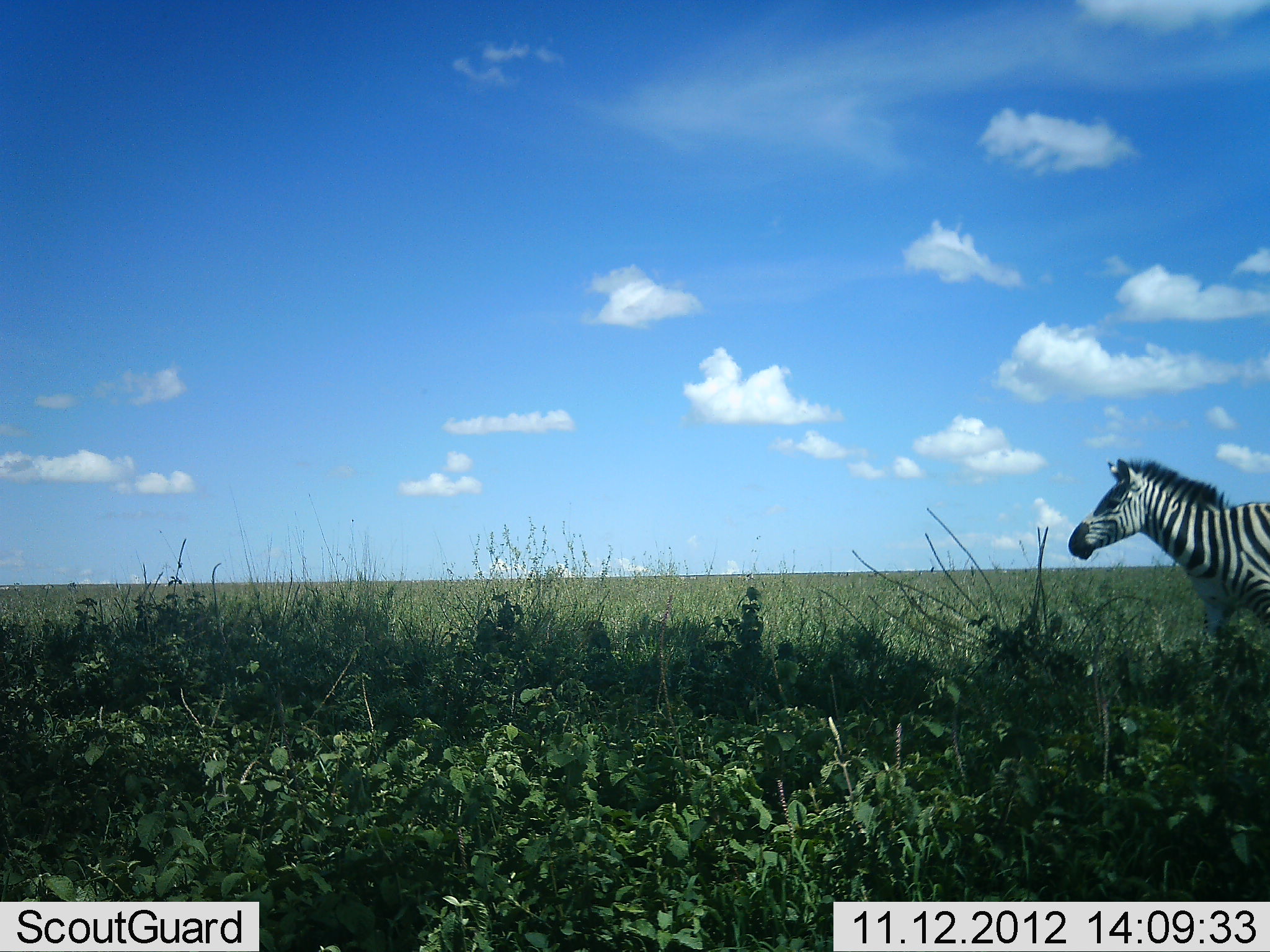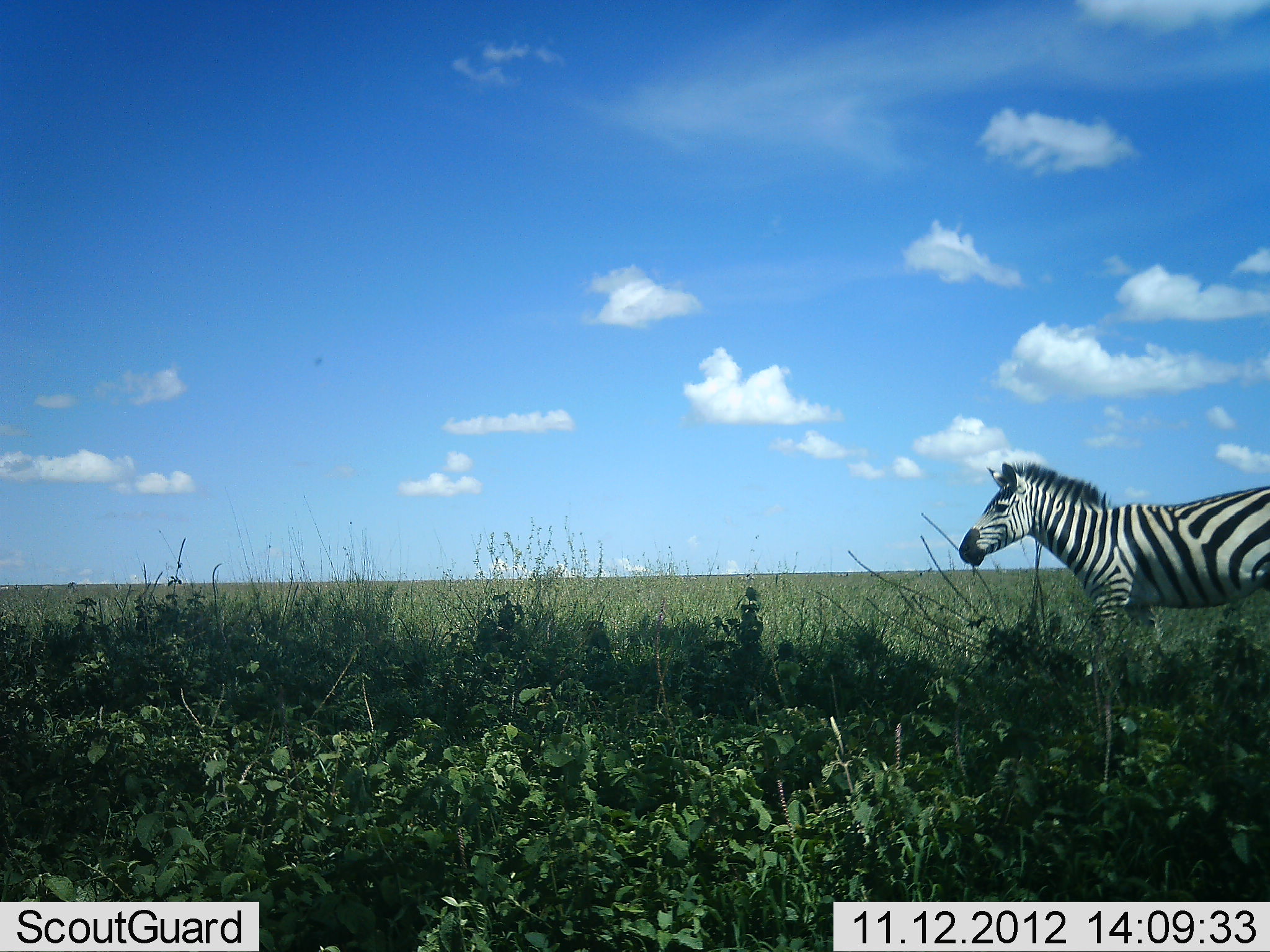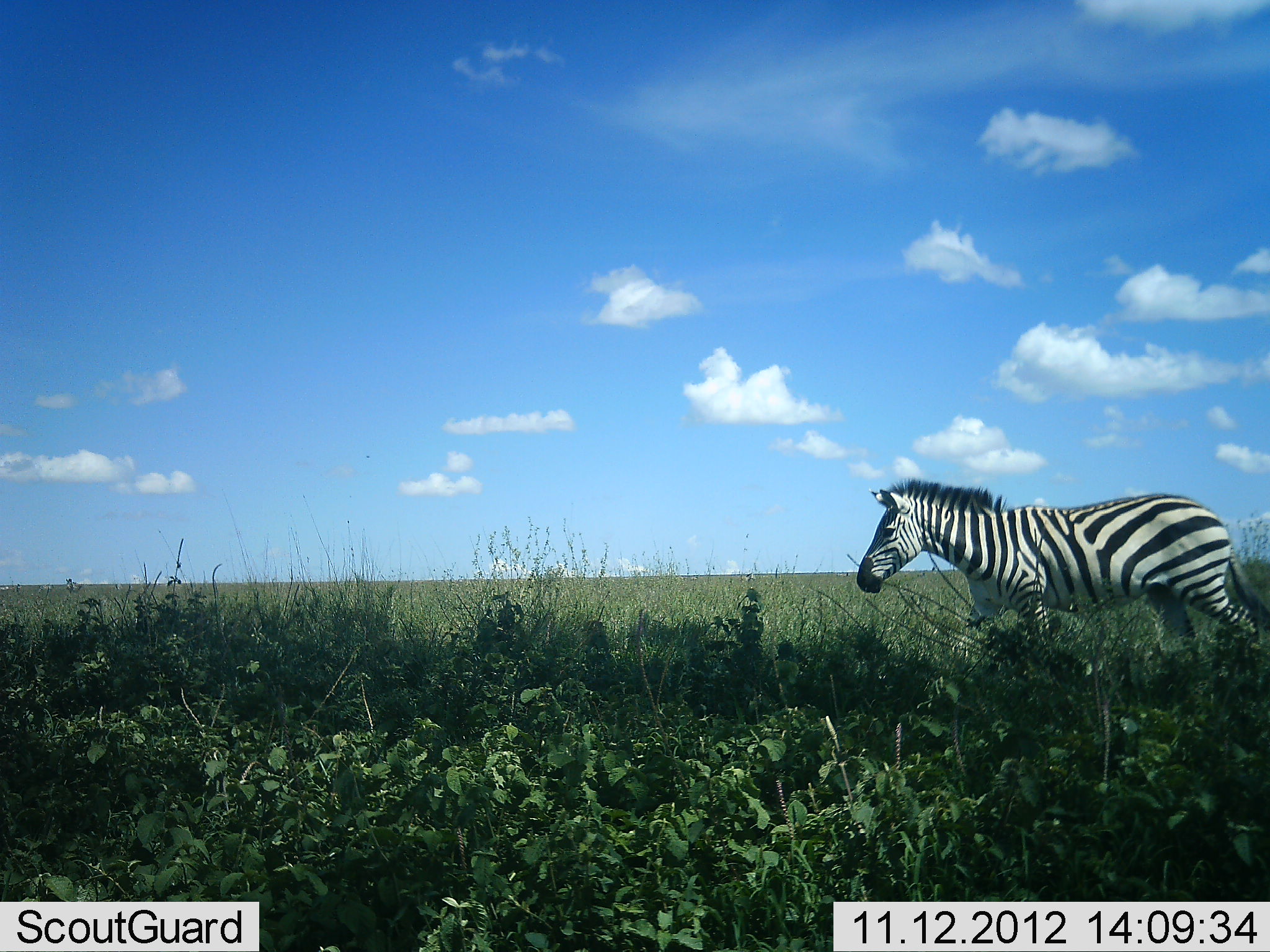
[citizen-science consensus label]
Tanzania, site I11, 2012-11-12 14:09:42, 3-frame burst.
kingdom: Animalia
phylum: Chordata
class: Mammalia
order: Perissodactyla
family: Equidae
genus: Equus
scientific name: Equus quagga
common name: plains zebra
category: zebra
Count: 1.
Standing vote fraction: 0%.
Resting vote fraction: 0%.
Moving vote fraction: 100%.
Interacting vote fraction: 0%.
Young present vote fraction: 0%.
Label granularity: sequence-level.